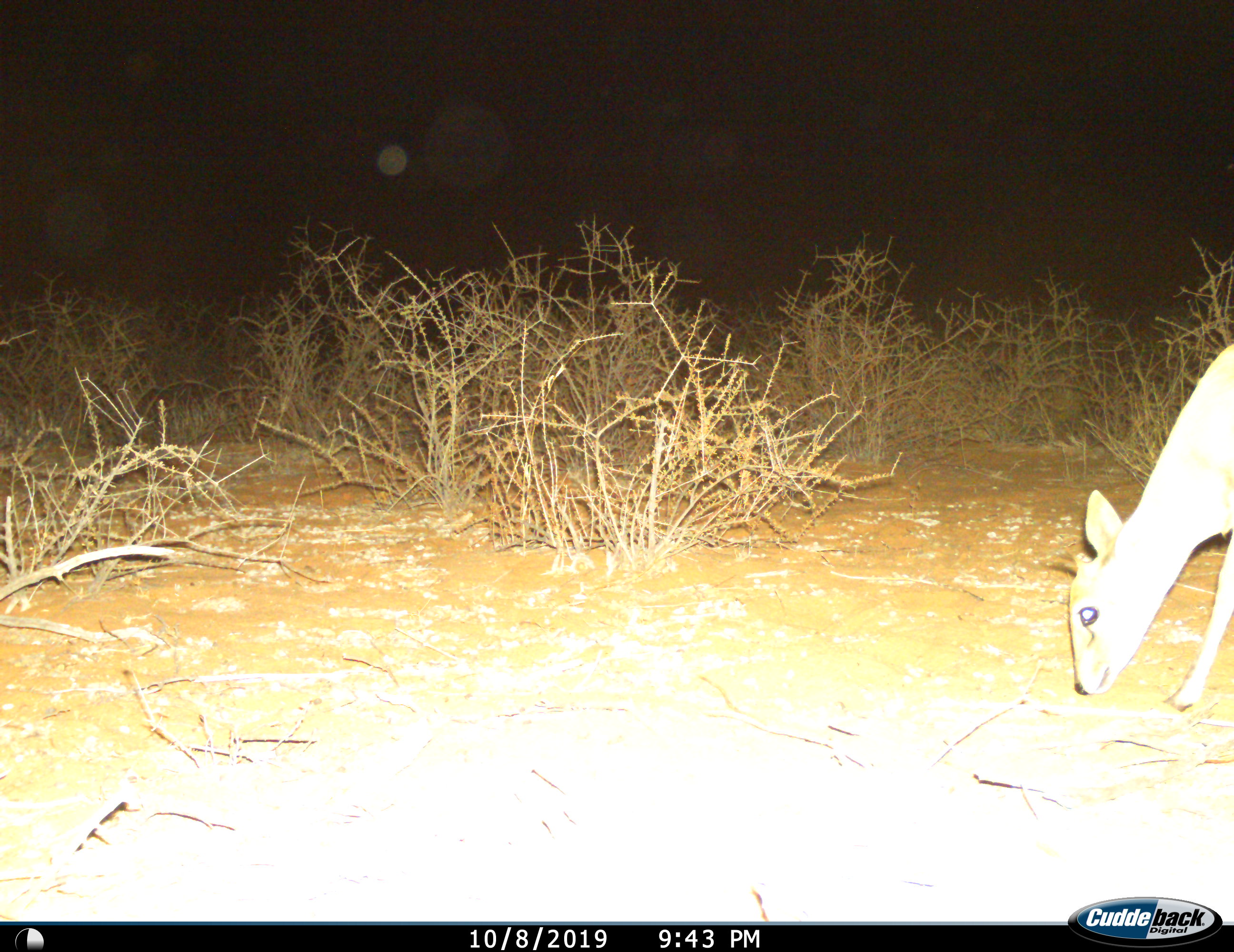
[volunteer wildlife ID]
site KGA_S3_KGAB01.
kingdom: Animalia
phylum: Chordata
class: Mammalia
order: Artiodactyla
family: Bovidae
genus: Sylvicapra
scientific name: Sylvicapra grimmia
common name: common duiker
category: duikercommongrey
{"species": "duikercommongrey (common duiker) (Sylvicapra grimmia)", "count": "1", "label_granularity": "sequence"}